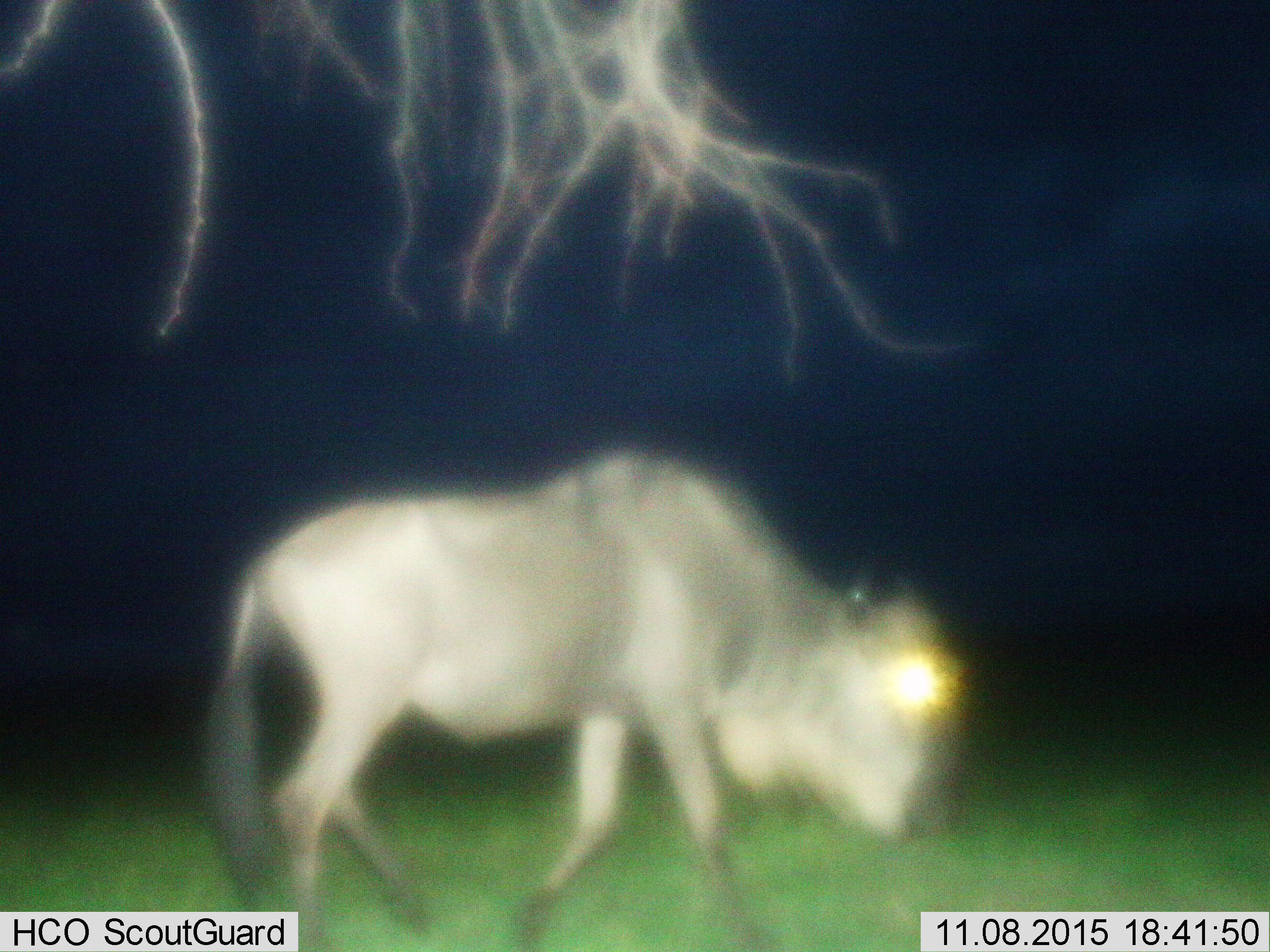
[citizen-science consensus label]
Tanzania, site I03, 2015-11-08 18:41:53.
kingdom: Animalia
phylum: Chordata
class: Mammalia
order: Artiodactyla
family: Bovidae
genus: Connochaetes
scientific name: Connochaetes taurinus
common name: blue wildebeest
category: wildebeest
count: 1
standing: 10%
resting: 0%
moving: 80%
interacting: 0%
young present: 0%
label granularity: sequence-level